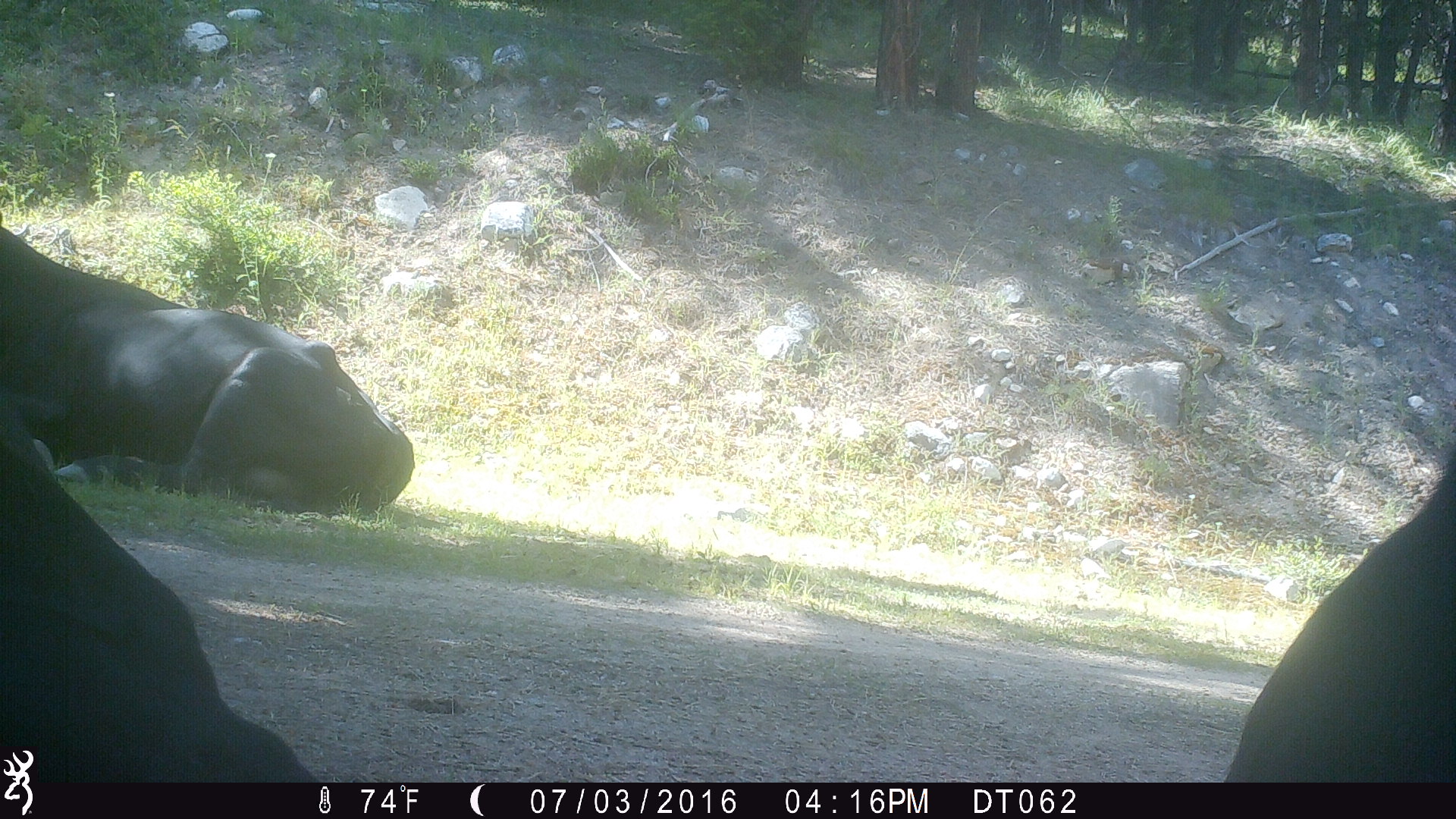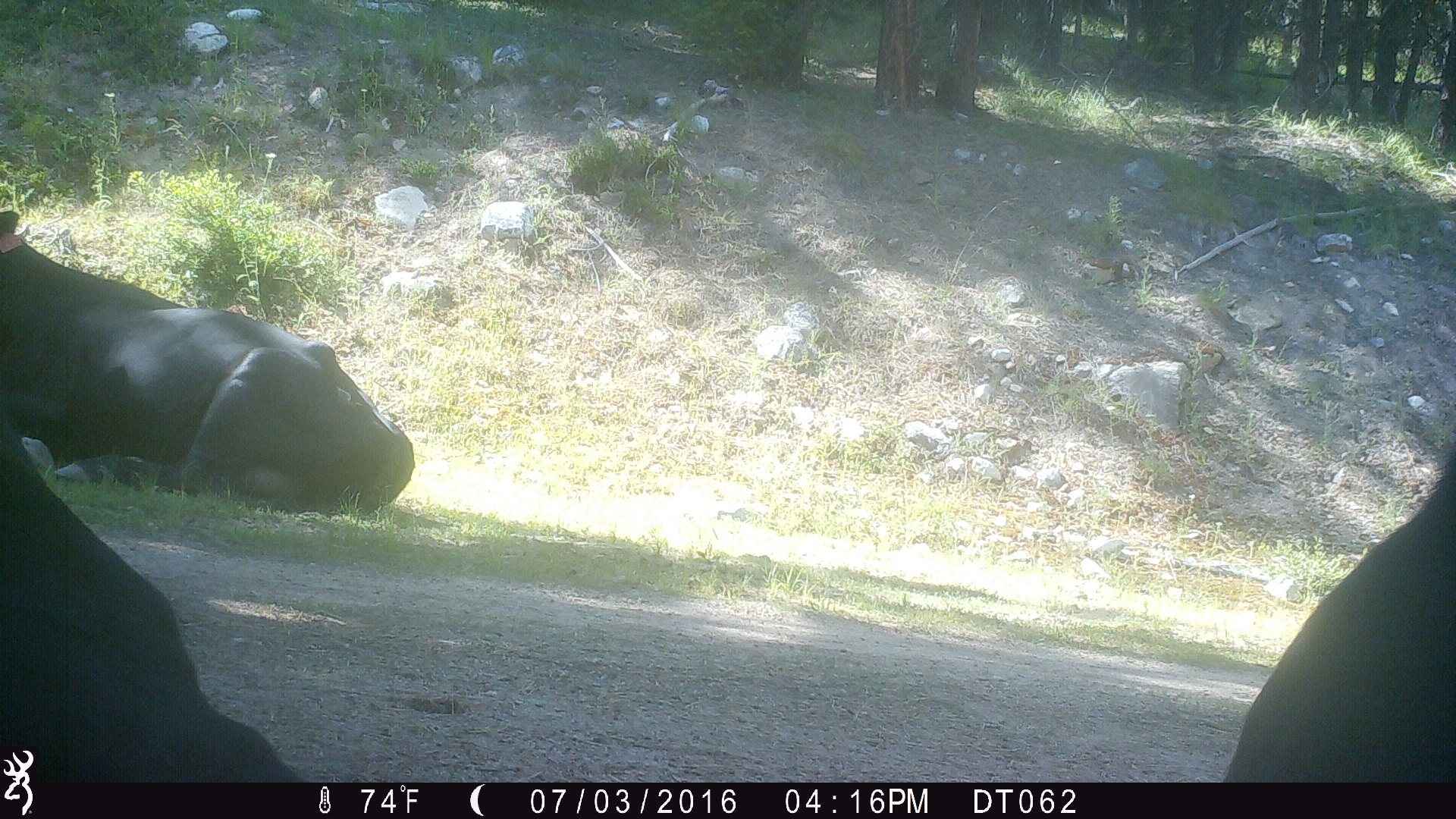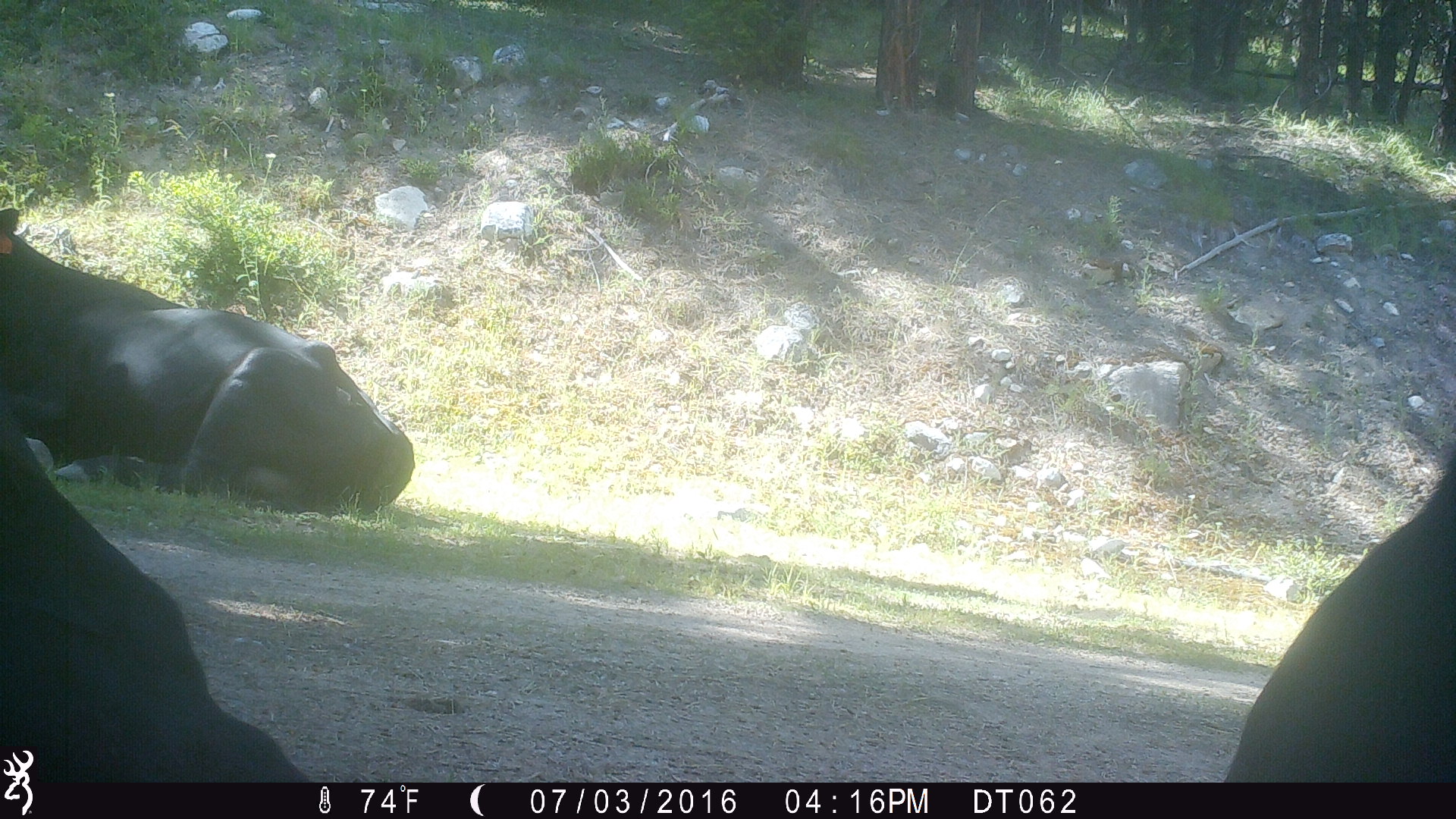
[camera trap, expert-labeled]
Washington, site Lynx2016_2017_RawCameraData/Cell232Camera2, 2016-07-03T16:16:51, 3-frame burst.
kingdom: Animalia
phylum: Chordata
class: Mammalia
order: Artiodactyla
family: Bovidae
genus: Bos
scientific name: Bos taurus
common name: domestic cattle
Domestic cattle (Bos taurus). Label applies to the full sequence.